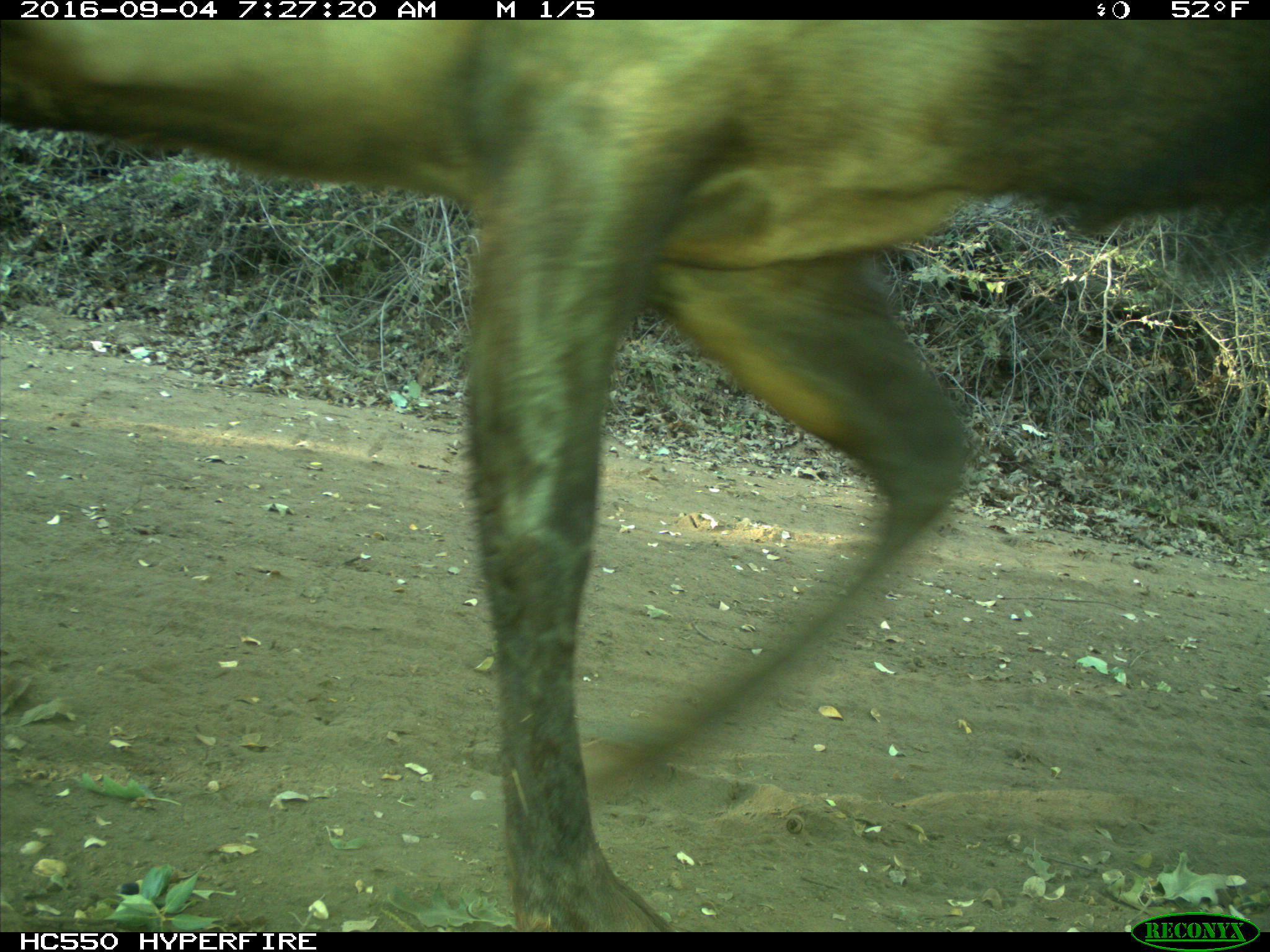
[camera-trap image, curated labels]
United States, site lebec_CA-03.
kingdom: Animalia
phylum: Chordata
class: Mammalia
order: Artiodactyla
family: Cervidae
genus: Cervus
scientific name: Cervus canadensis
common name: elk